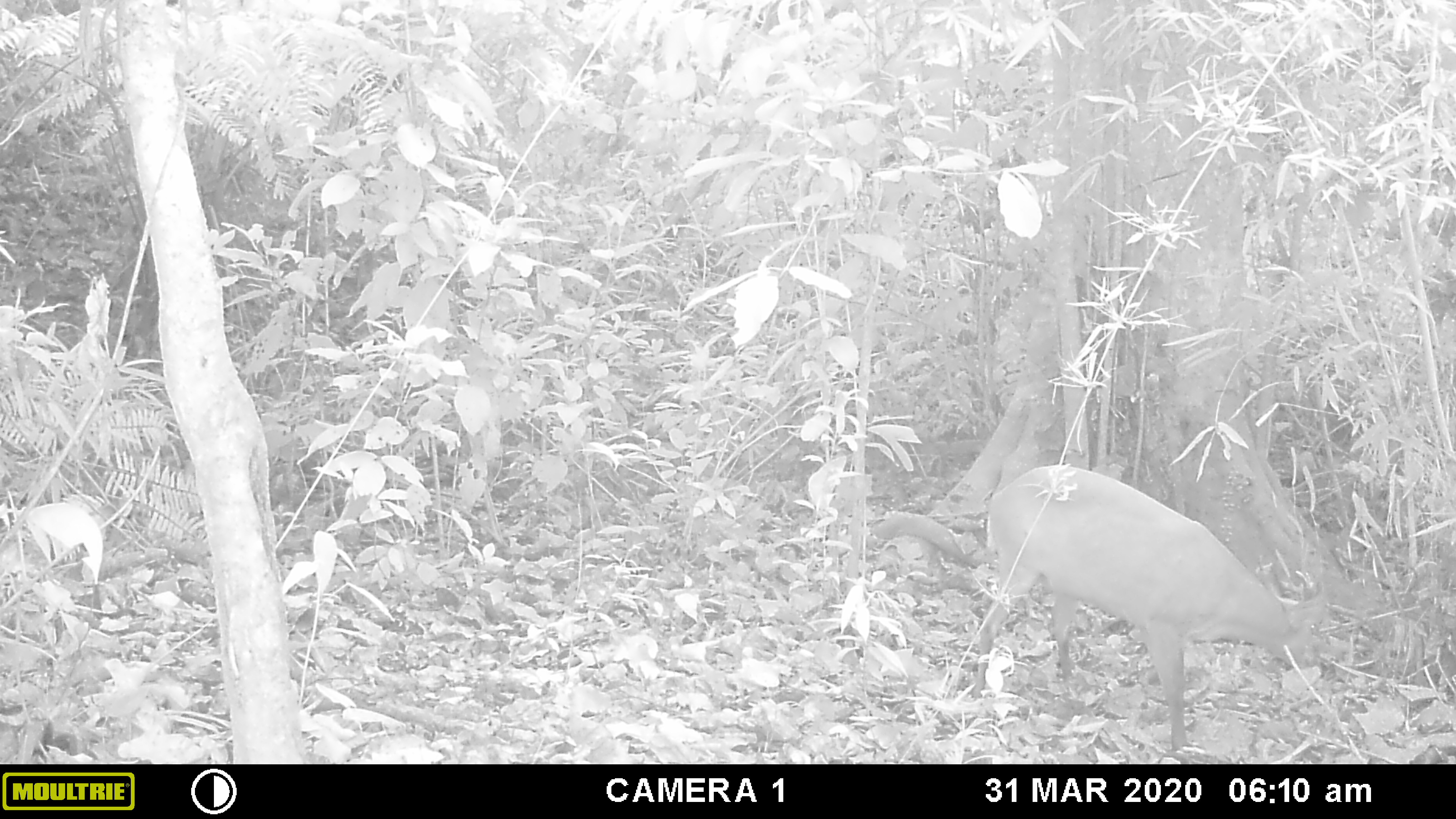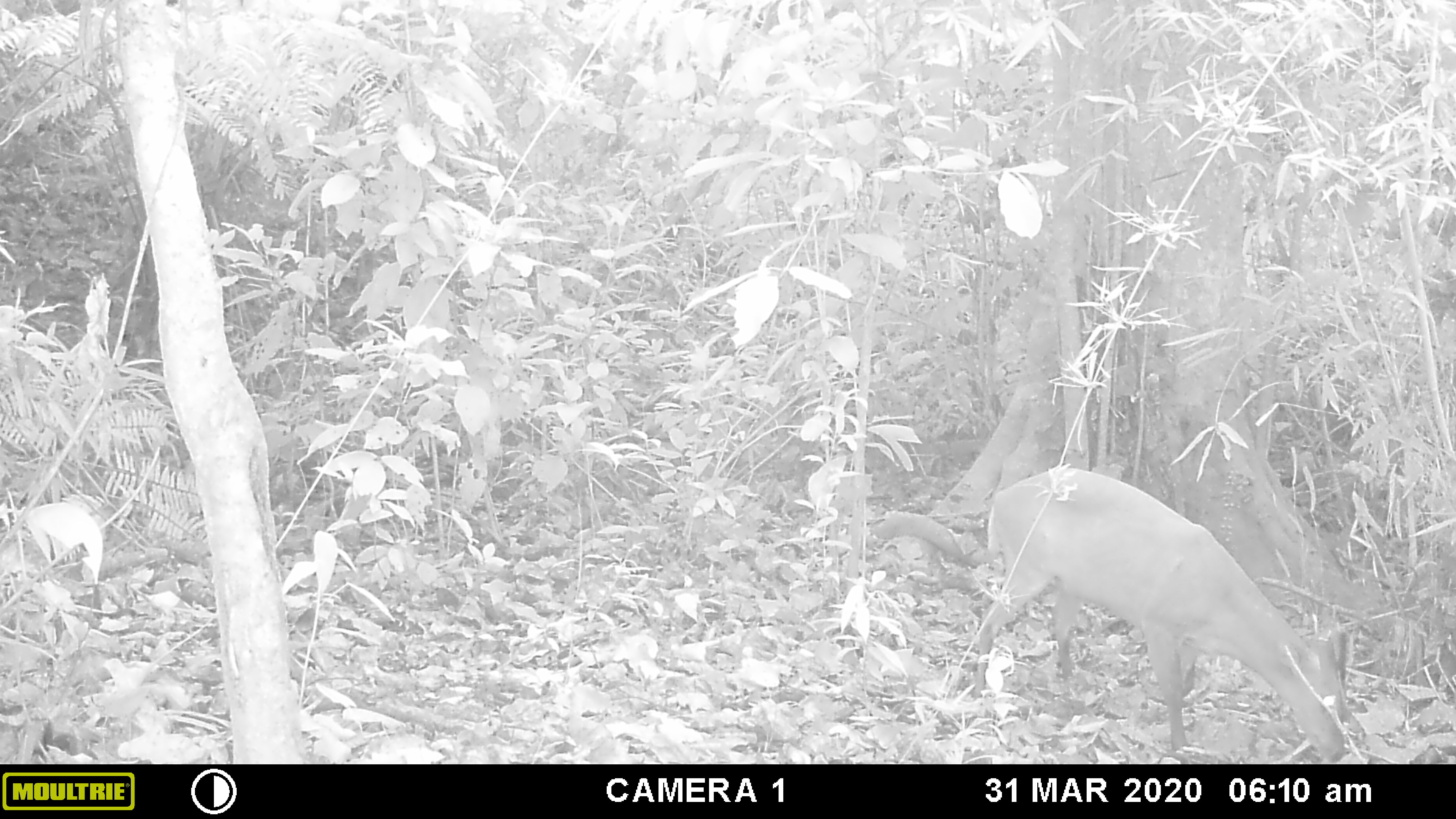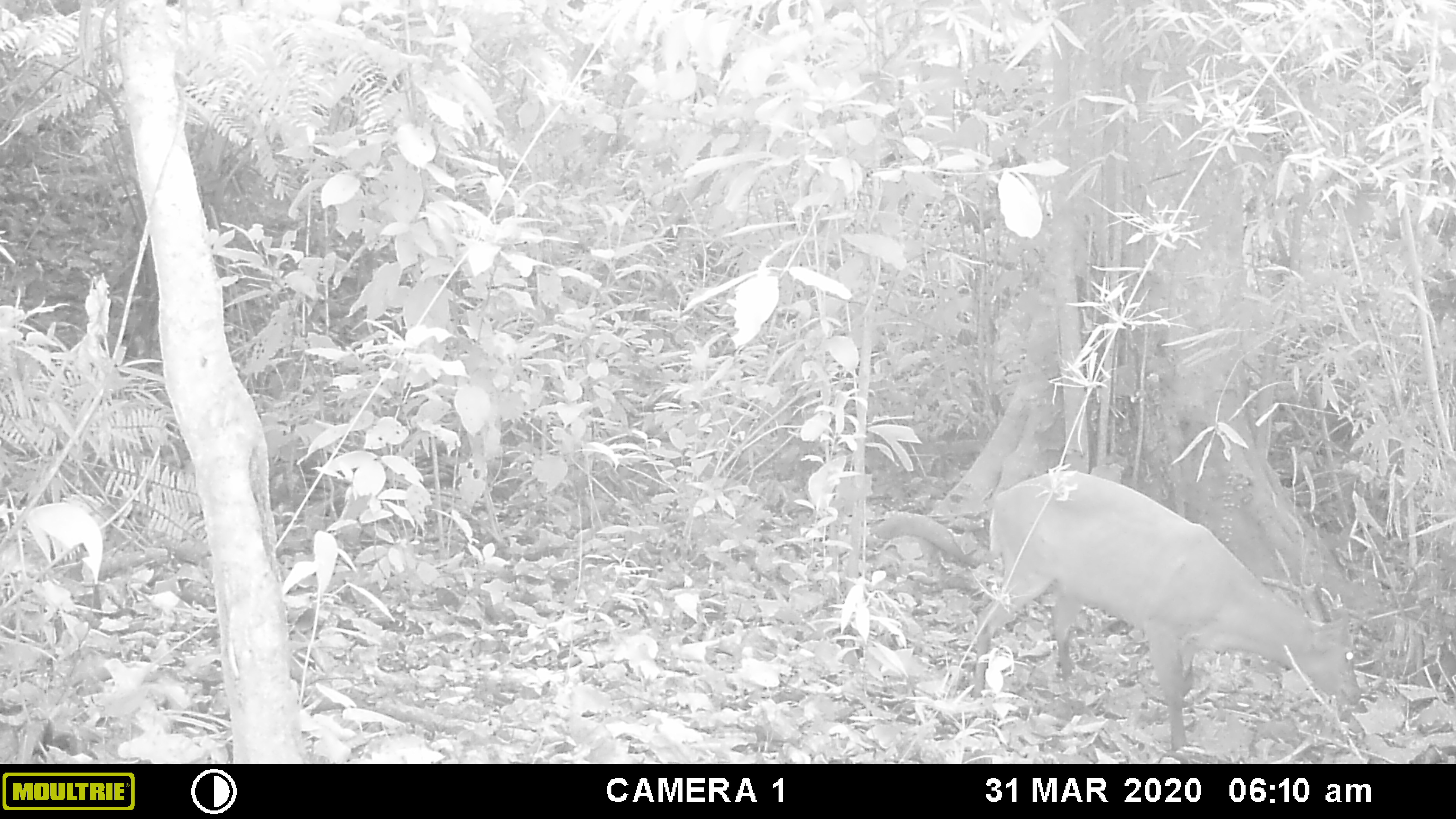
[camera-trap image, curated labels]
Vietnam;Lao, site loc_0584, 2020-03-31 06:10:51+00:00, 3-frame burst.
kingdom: Animalia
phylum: Chordata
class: Mammalia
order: Artiodactyla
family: Cervidae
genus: Muntiacus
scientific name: Muntiacus muntjak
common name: red muntjac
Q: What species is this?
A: Red muntjac (Muntiacus muntjak).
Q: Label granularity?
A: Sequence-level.